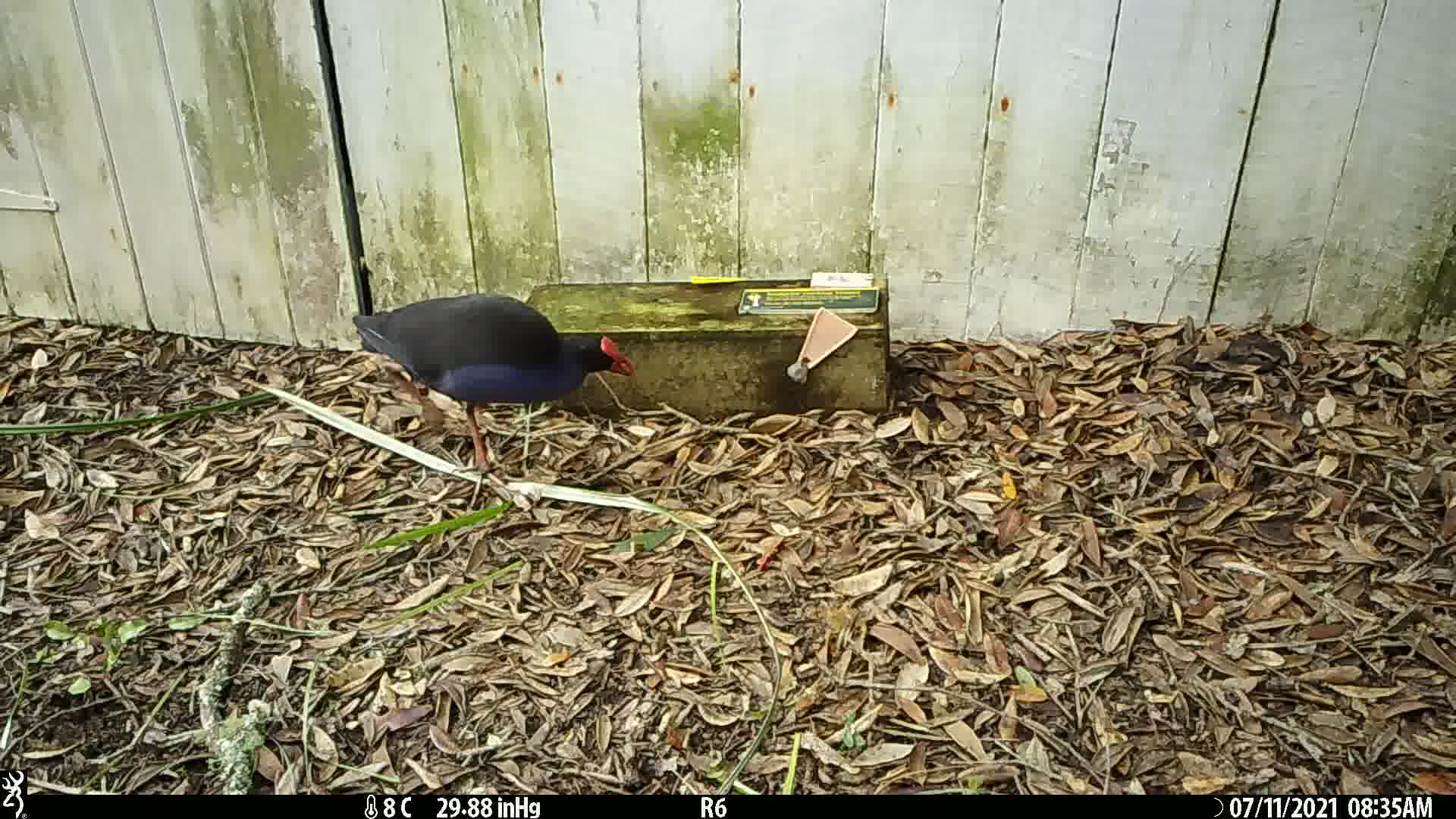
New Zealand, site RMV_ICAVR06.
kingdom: Animalia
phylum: Chordata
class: Aves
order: Gruiformes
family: Rallidae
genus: Porphyrio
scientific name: Porphyrio melanotus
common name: australasian swamphen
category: pukeko